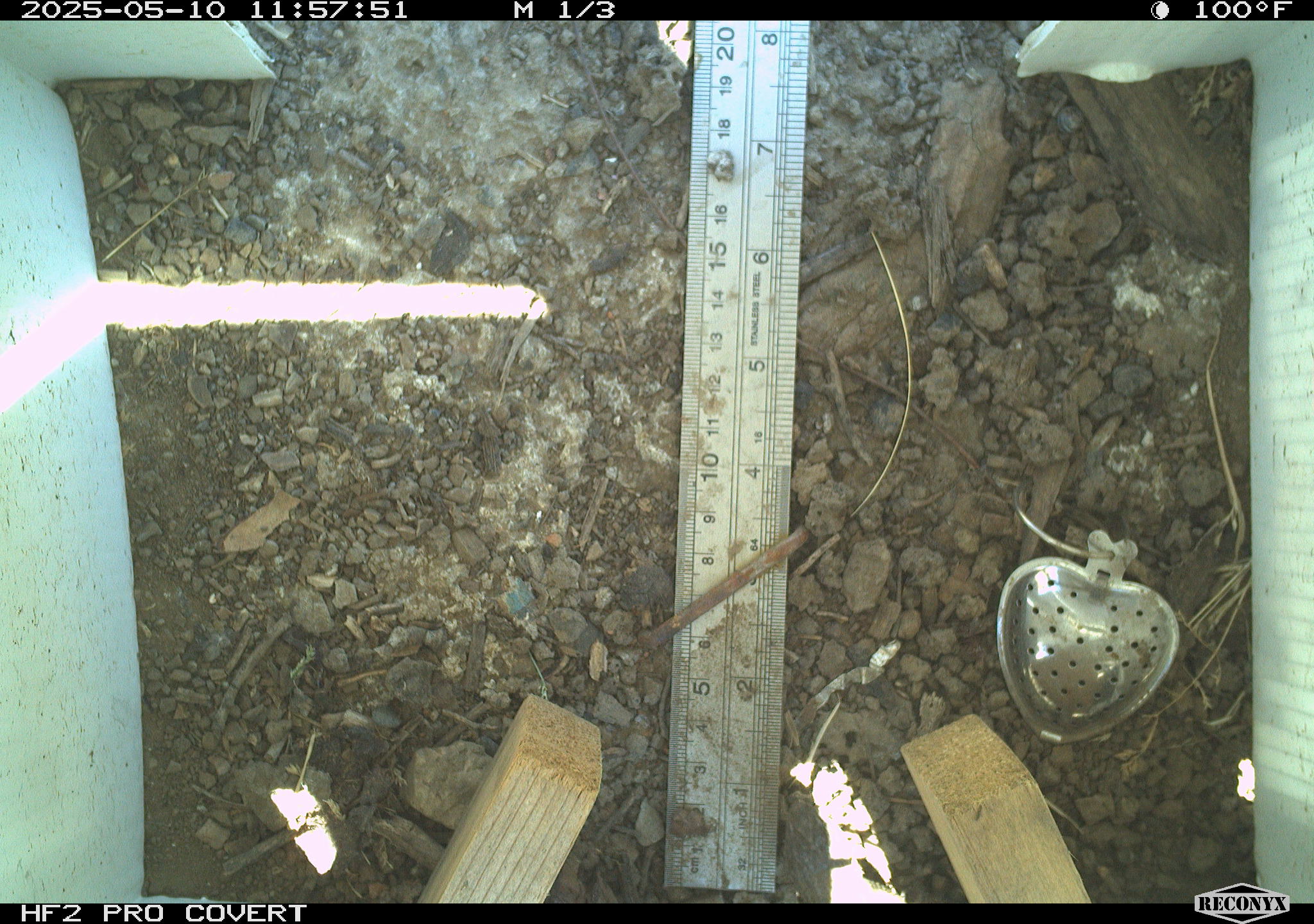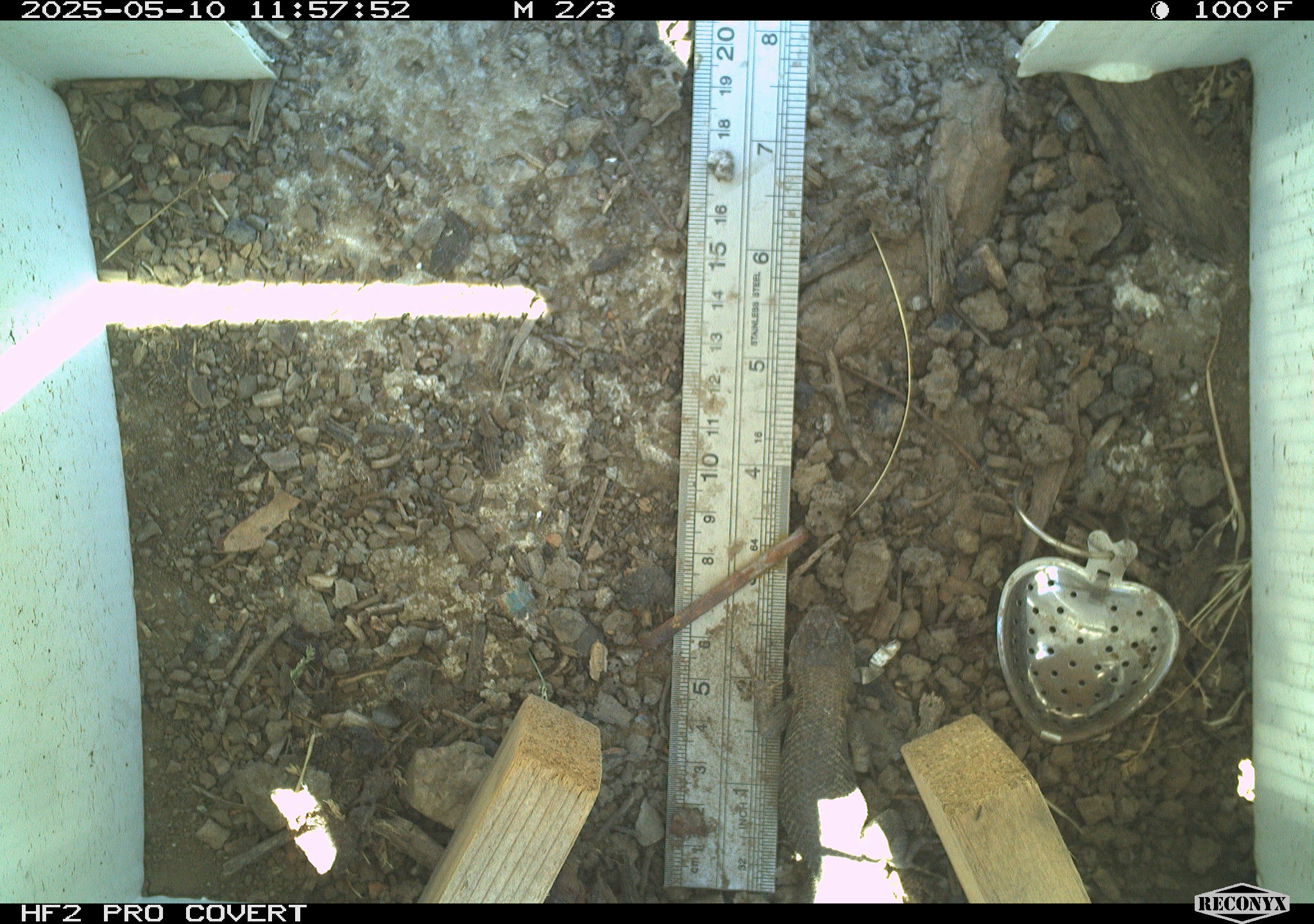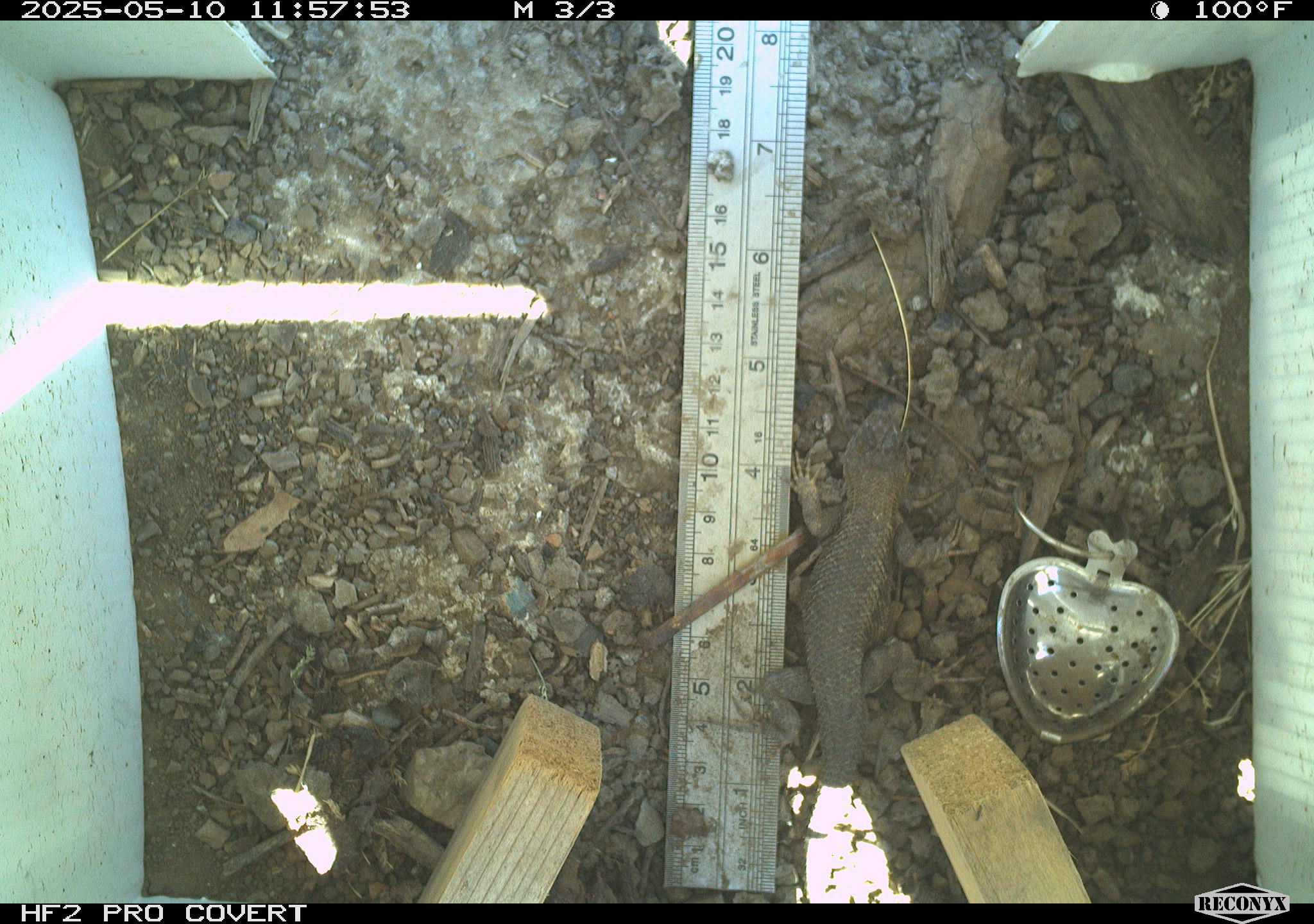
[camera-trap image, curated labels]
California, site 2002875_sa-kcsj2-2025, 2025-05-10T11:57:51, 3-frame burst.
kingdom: Animalia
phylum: Chordata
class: Reptilia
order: Squamata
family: Phrynosomatidae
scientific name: Phrynosomatidae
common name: north american spiny lizards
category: sceloporus/uta species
Sceloporus/uta species (north american spiny lizards) (Phrynosomatidae).